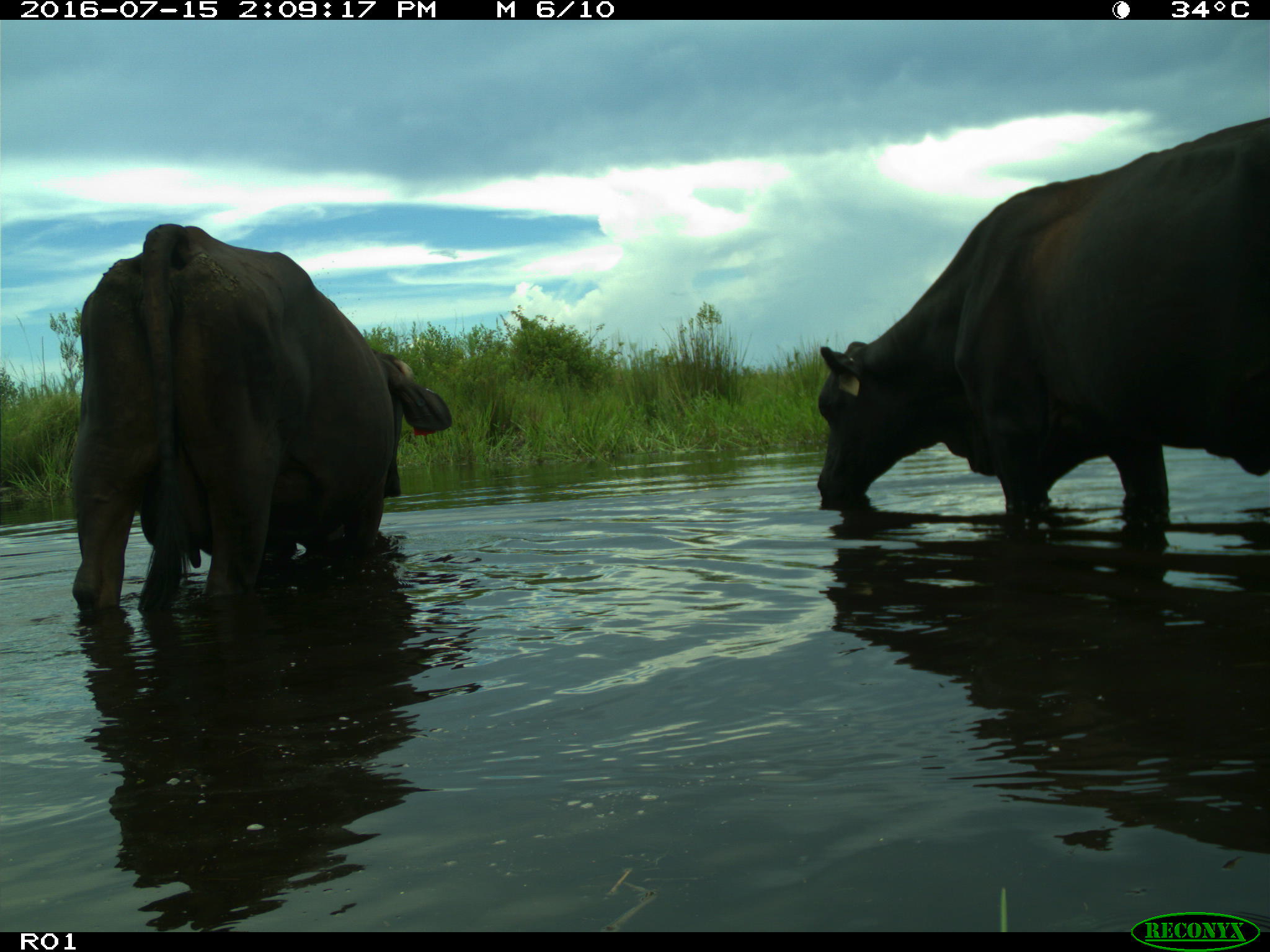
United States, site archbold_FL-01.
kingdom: Animalia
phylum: Chordata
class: Mammalia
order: Artiodactyla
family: Bovidae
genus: Bos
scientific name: Bos taurus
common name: domestic cow